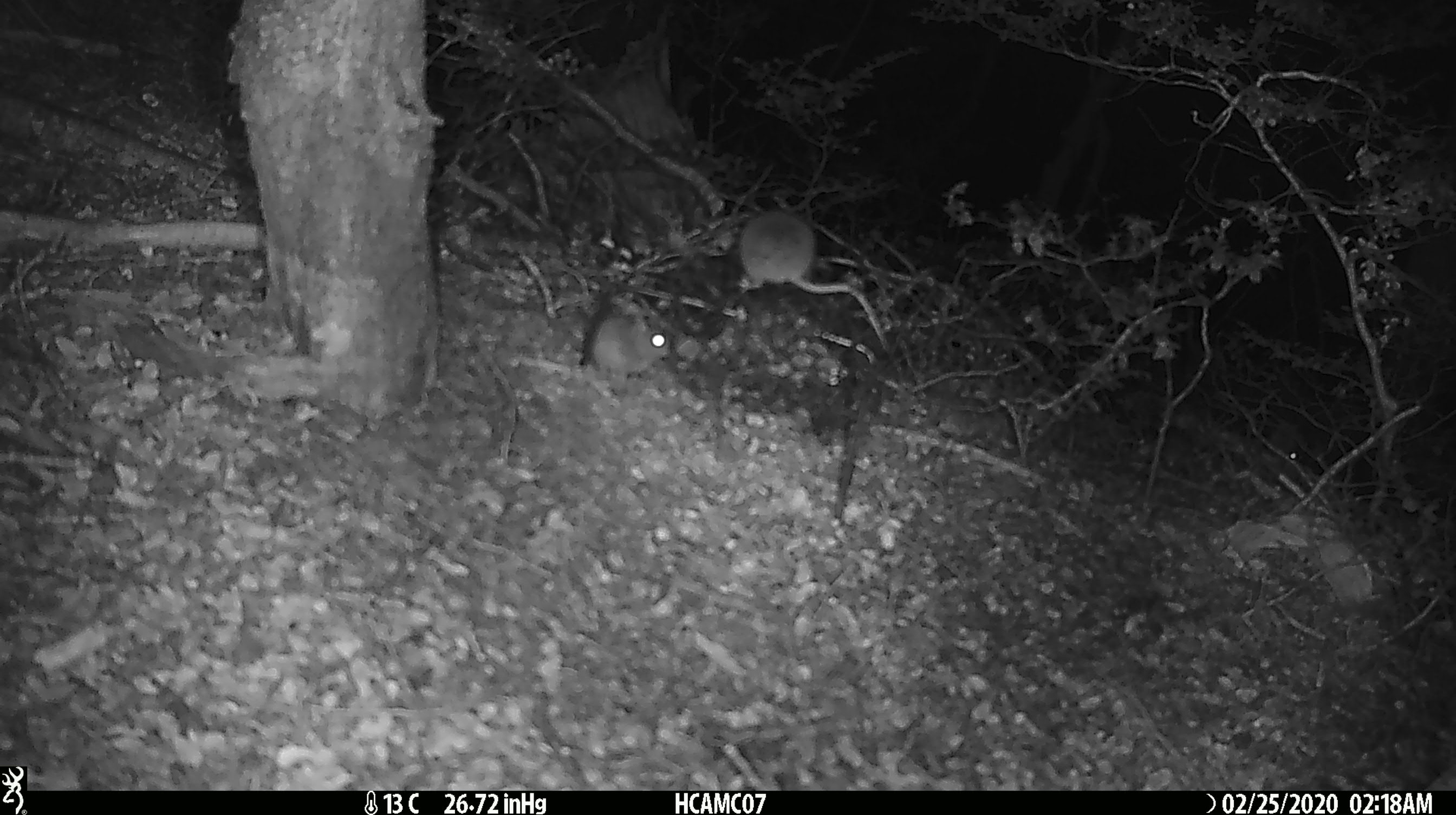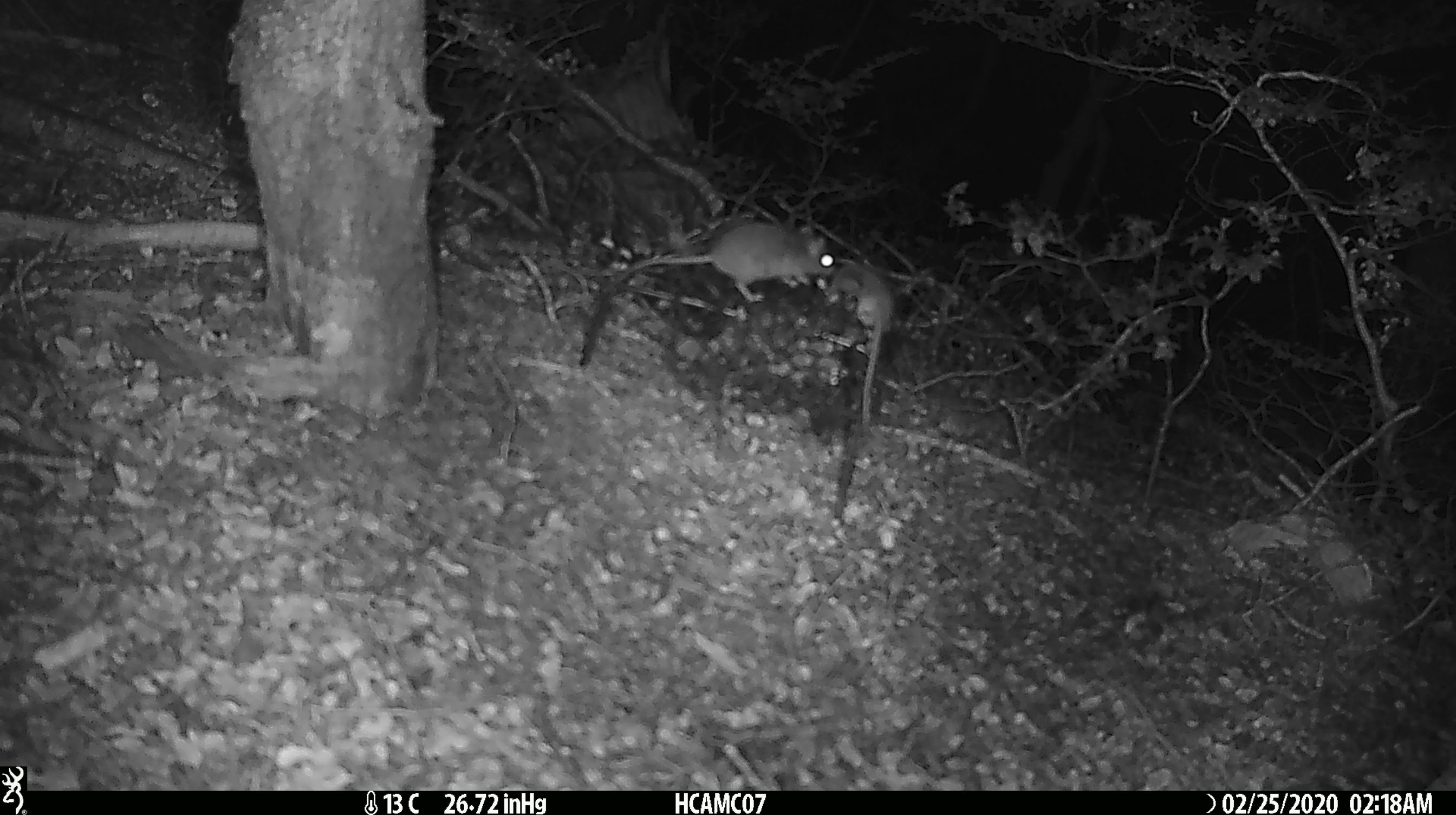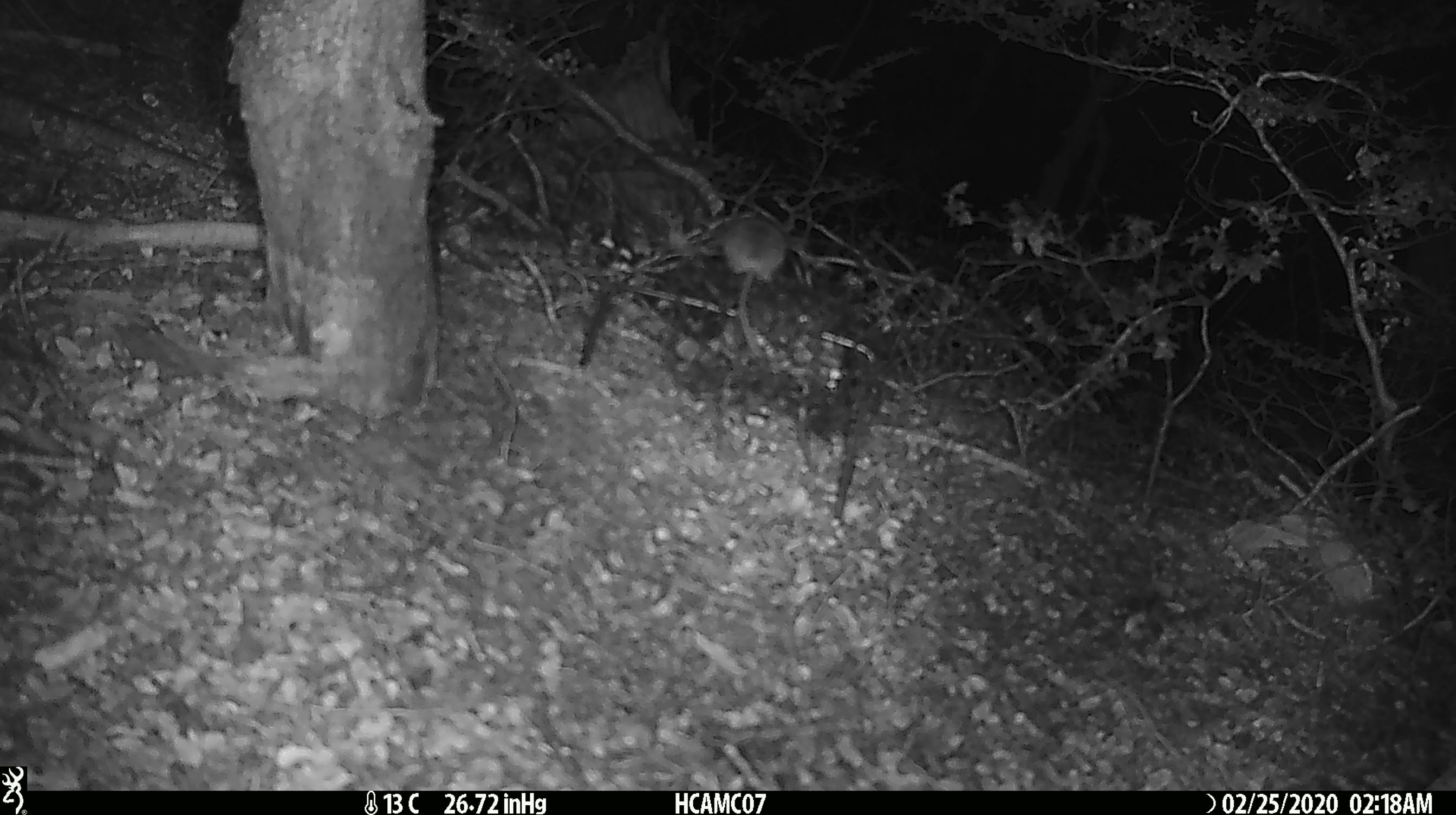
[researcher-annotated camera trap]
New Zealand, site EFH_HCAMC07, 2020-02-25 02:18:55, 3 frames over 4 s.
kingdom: Animalia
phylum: Chordata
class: Mammalia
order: Rodentia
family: Muridae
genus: Mus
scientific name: Mus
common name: mouse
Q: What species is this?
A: Mouse (Mus).